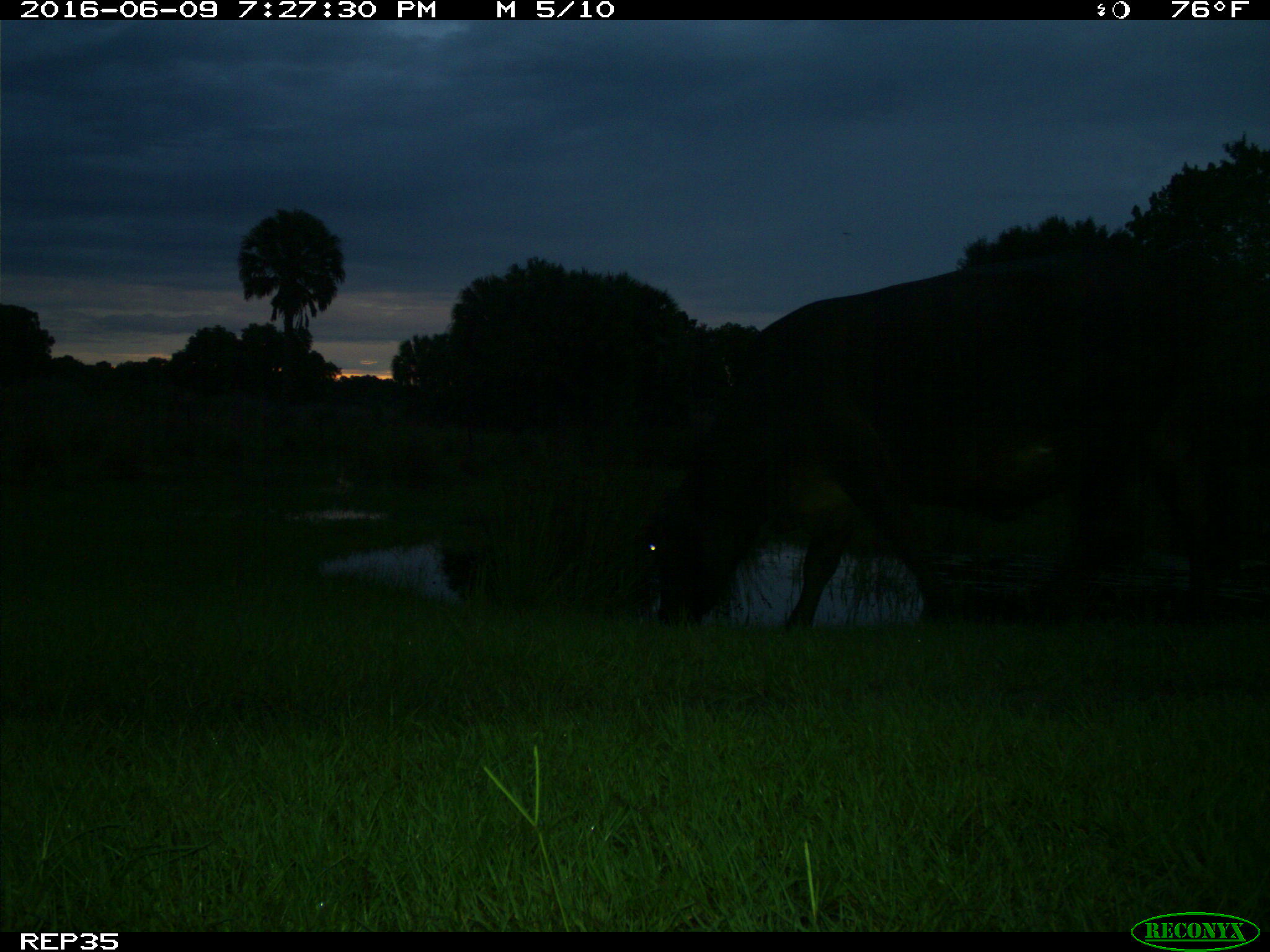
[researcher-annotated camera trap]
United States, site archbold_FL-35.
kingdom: Animalia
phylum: Chordata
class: Mammalia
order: Artiodactyla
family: Bovidae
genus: Bos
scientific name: Bos taurus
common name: domestic cow